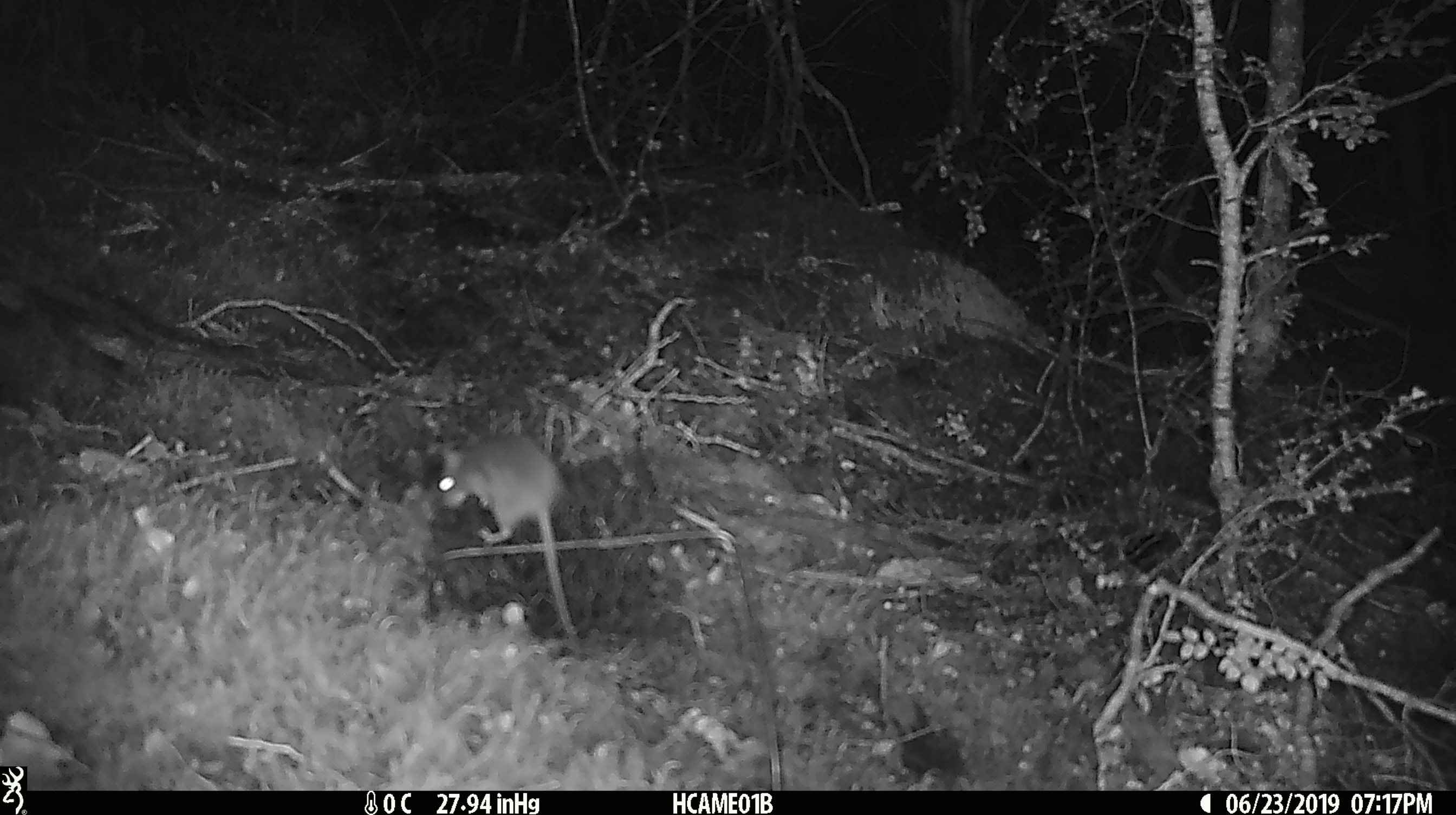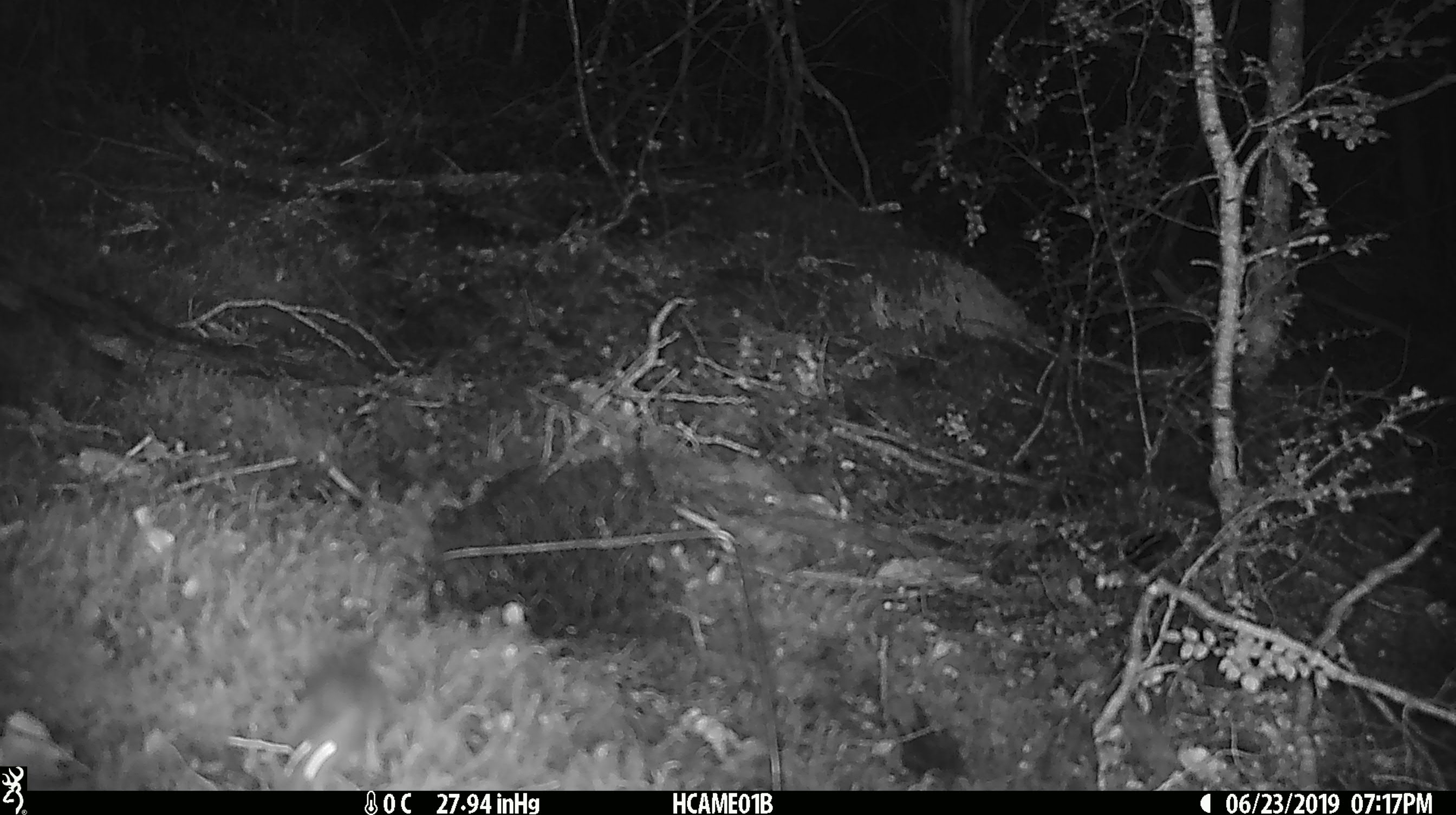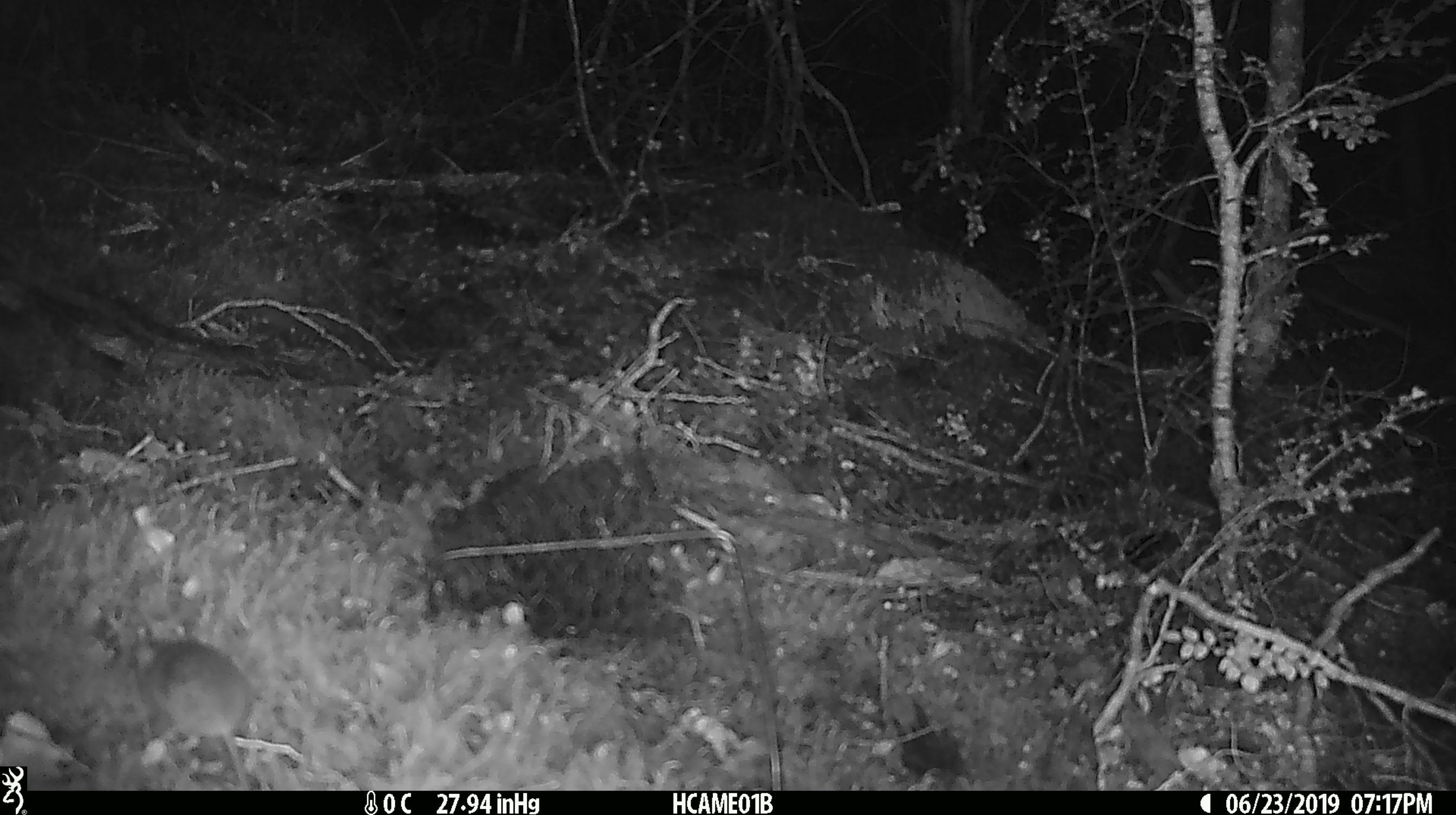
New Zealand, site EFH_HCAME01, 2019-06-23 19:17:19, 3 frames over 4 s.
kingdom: Animalia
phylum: Chordata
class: Mammalia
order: Rodentia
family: Muridae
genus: Mus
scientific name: Mus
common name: mouse